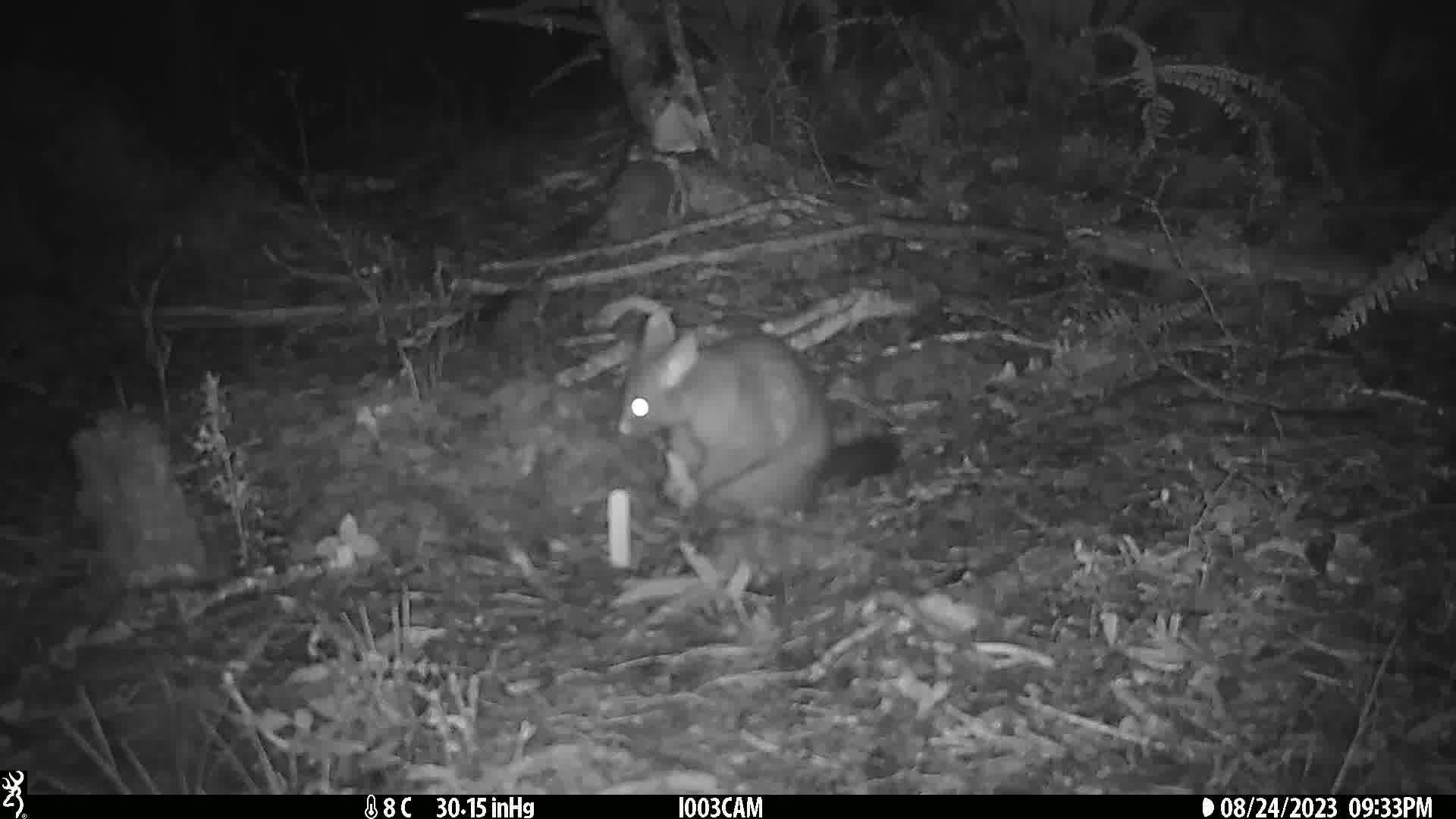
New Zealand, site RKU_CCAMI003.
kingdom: Animalia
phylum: Chordata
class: Mammalia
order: Diprotodontia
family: Phalangeridae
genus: Trichosurus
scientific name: Trichosurus vulpecula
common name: common brushtail possum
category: possum